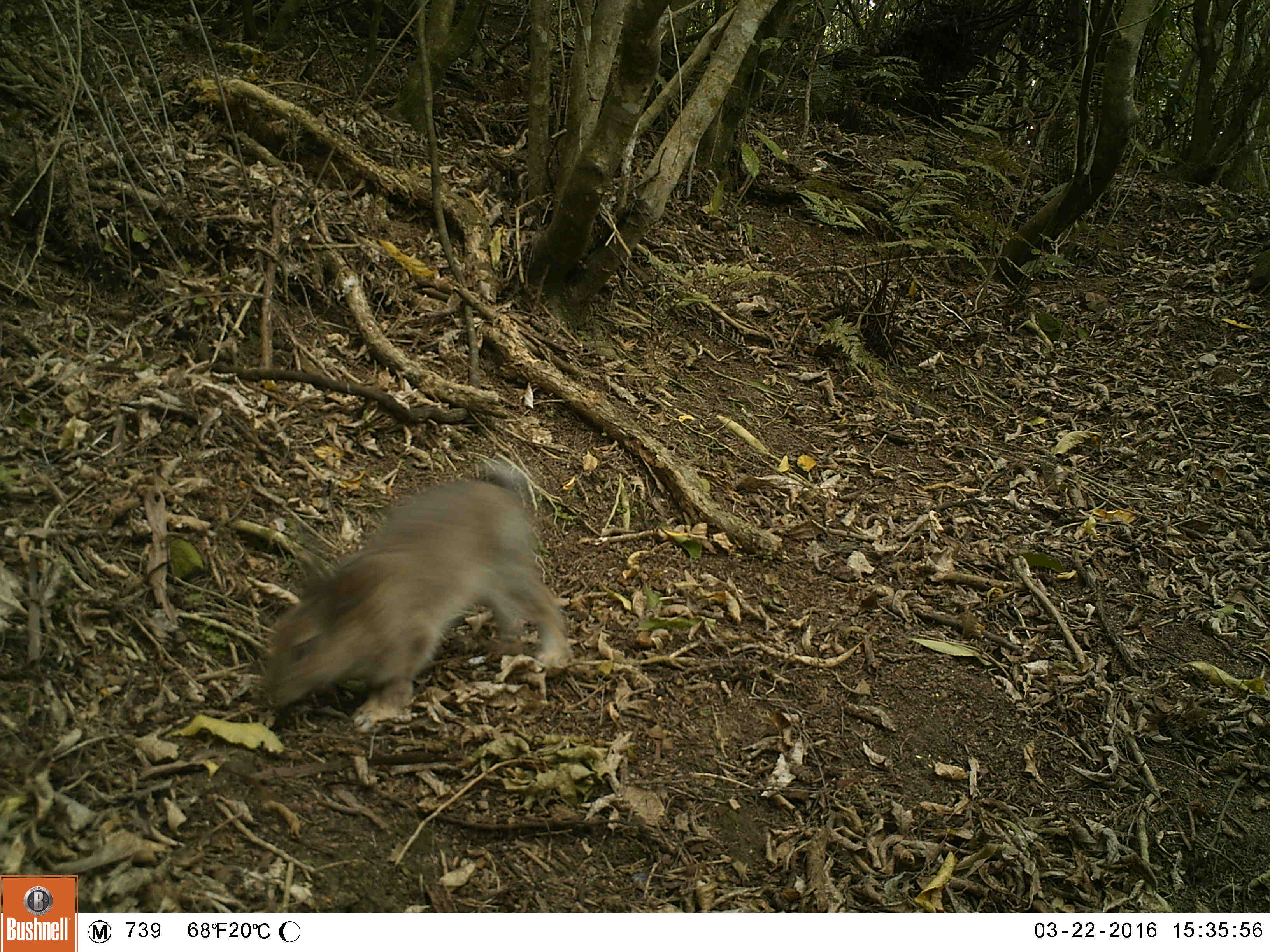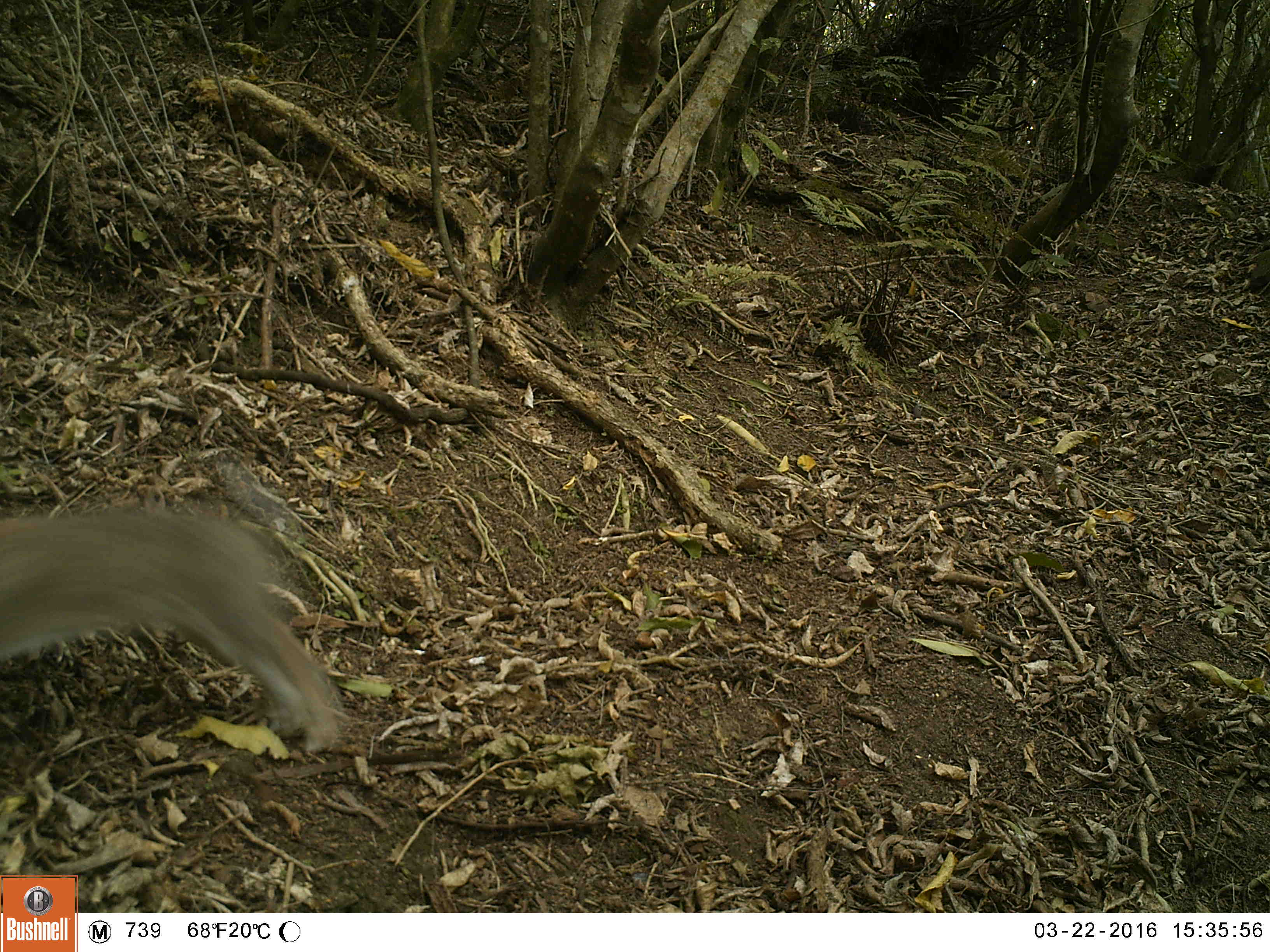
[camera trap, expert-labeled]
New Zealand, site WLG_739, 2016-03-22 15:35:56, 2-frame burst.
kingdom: Animalia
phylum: Chordata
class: Mammalia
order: Lagomorpha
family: Leporidae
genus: Oryctolagus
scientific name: Oryctolagus cuniculus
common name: european rabbit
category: rabbit